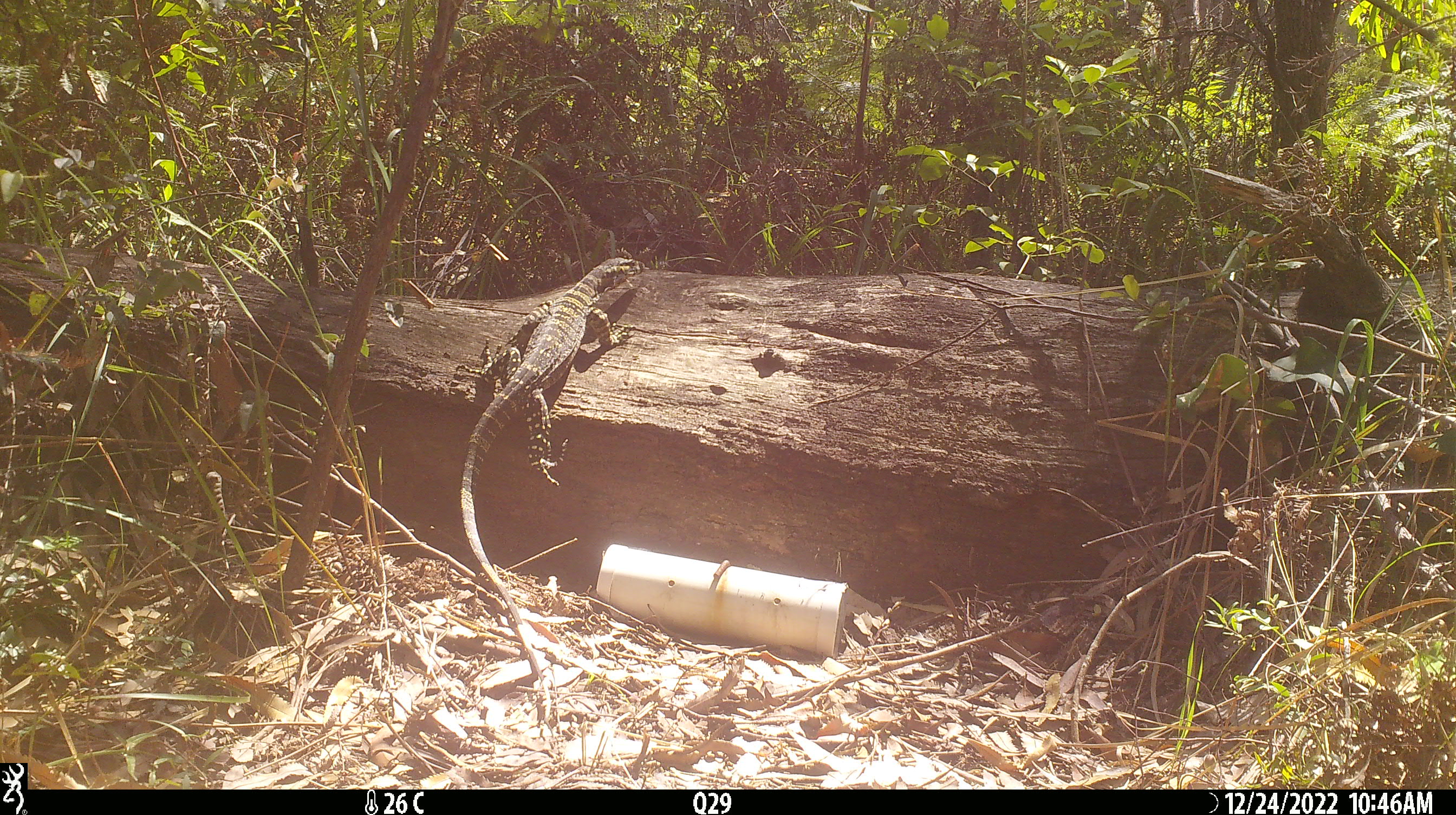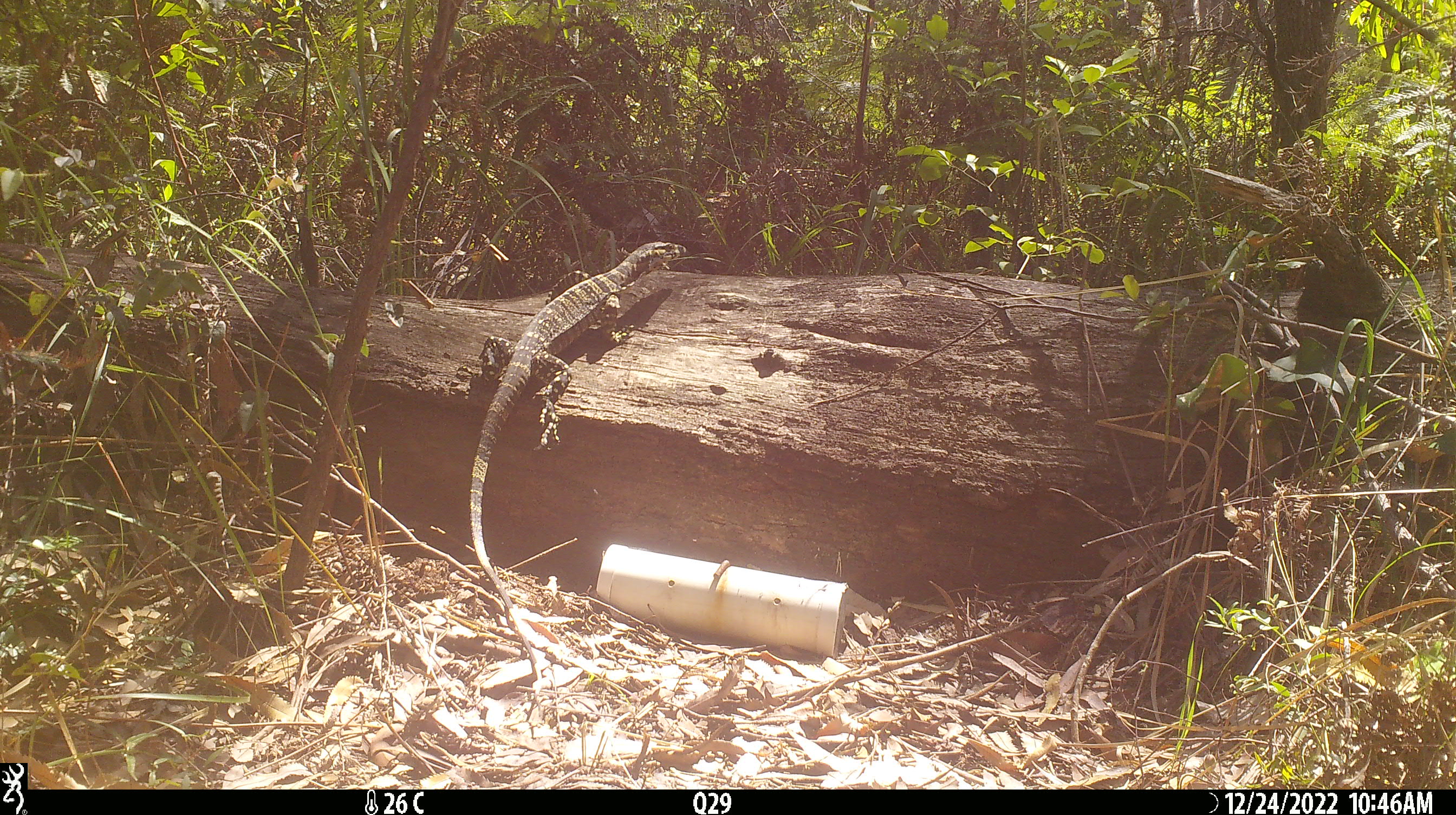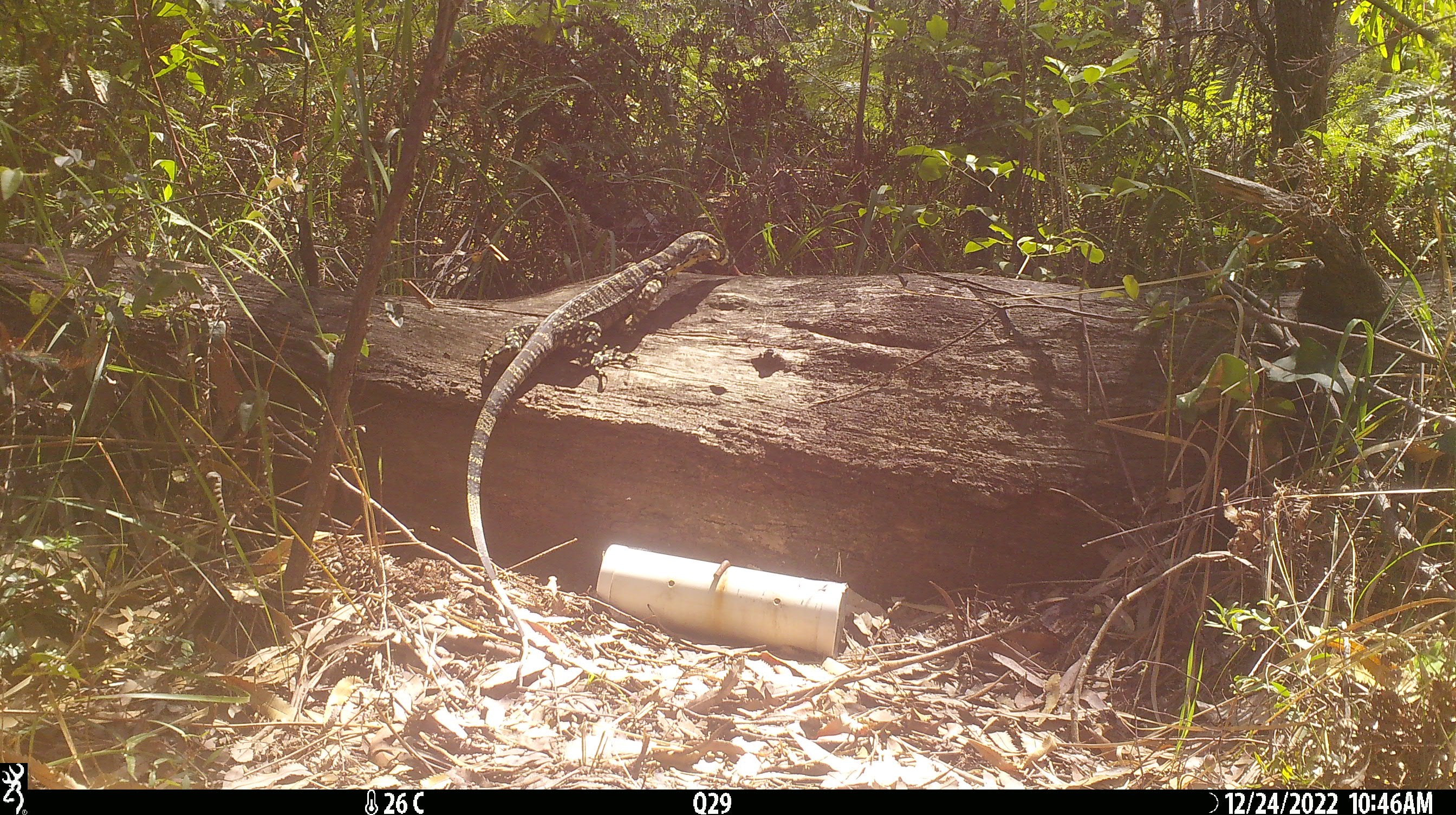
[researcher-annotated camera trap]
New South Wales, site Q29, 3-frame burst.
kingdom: Animalia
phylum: Chordata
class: Reptilia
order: Squamata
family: Varanidae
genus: Varanus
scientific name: Varanus varius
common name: lace monitor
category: goanna